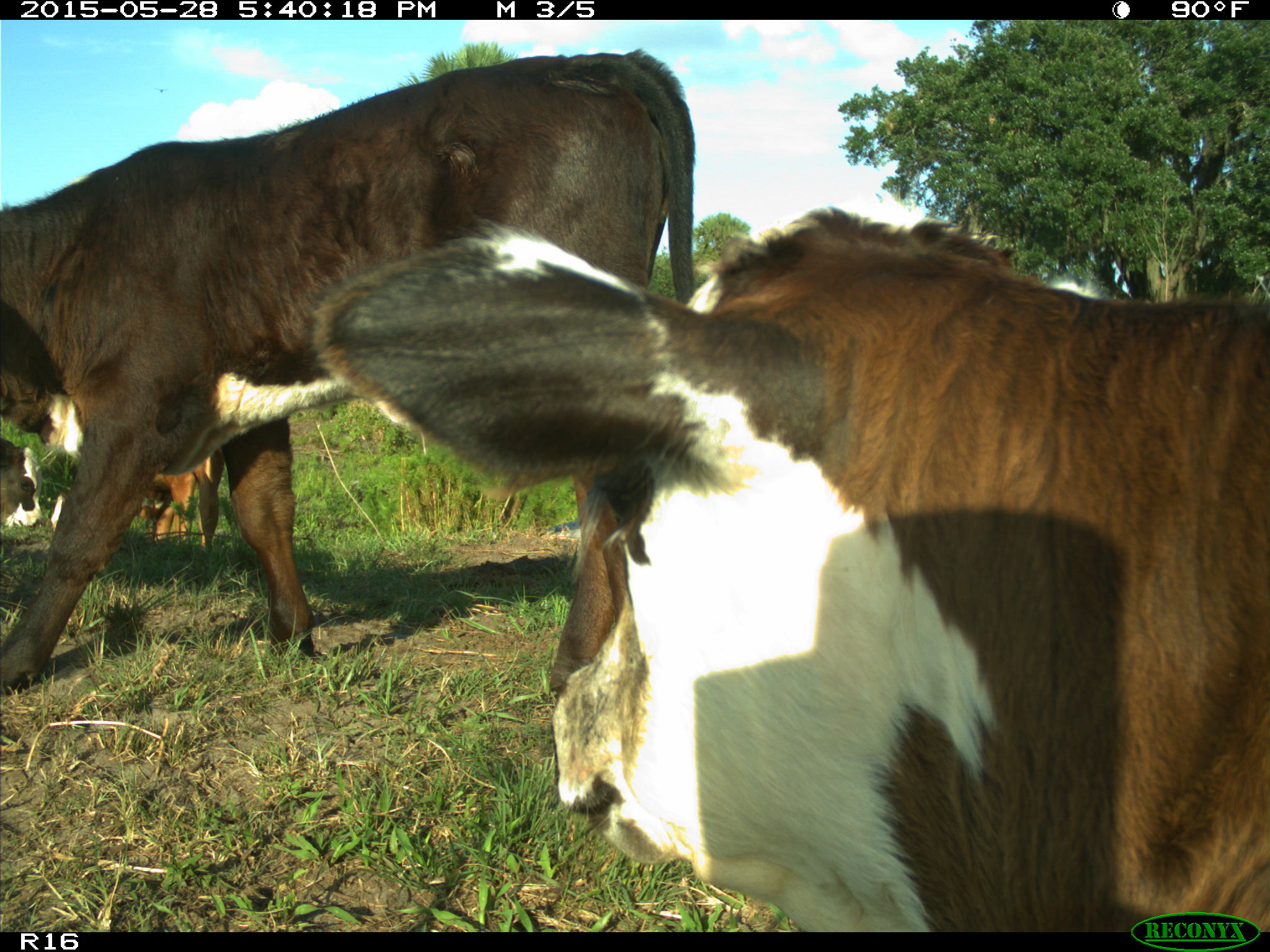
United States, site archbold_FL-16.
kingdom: Animalia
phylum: Chordata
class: Mammalia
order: Artiodactyla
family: Bovidae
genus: Bos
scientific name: Bos taurus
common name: domestic cow